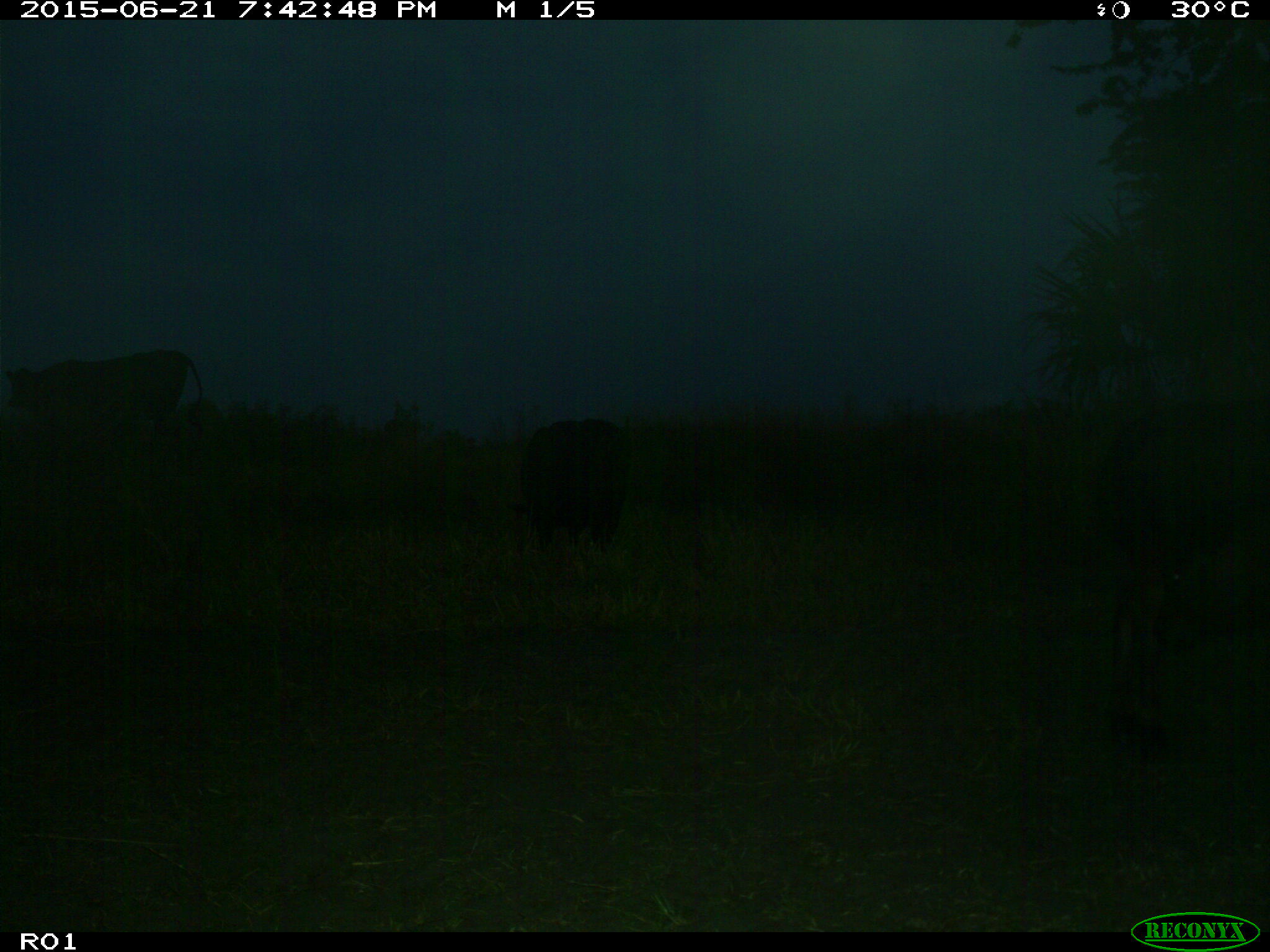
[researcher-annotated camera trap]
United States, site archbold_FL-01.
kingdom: Animalia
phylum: Chordata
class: Mammalia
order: Artiodactyla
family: Bovidae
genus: Bos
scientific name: Bos taurus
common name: domestic cow